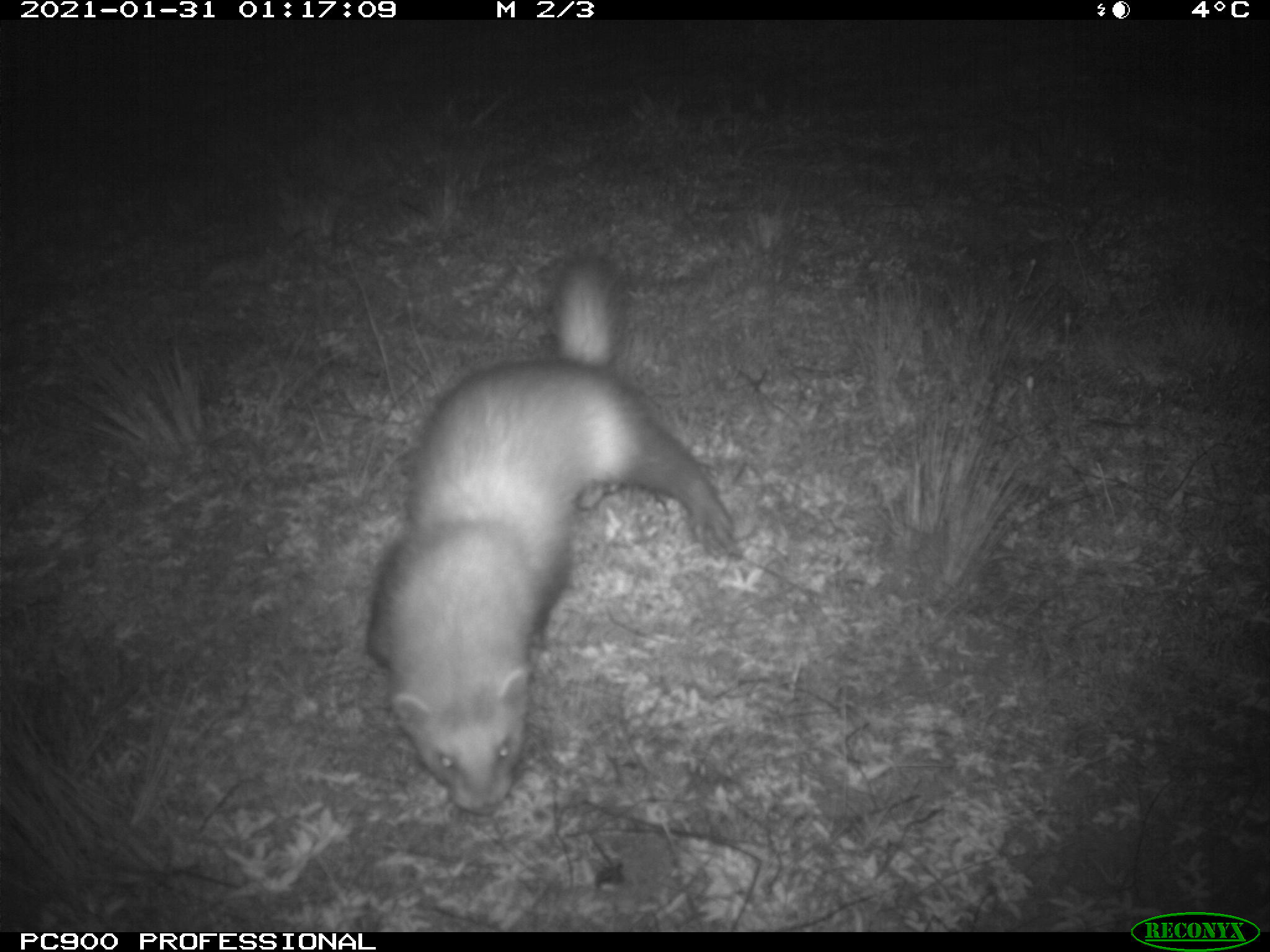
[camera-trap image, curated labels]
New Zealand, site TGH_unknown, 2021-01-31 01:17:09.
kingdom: Animalia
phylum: Chordata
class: Mammalia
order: Carnivora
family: Mustelidae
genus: Mustela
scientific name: Mustela furo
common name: ferret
Ferret (Mustela furo).